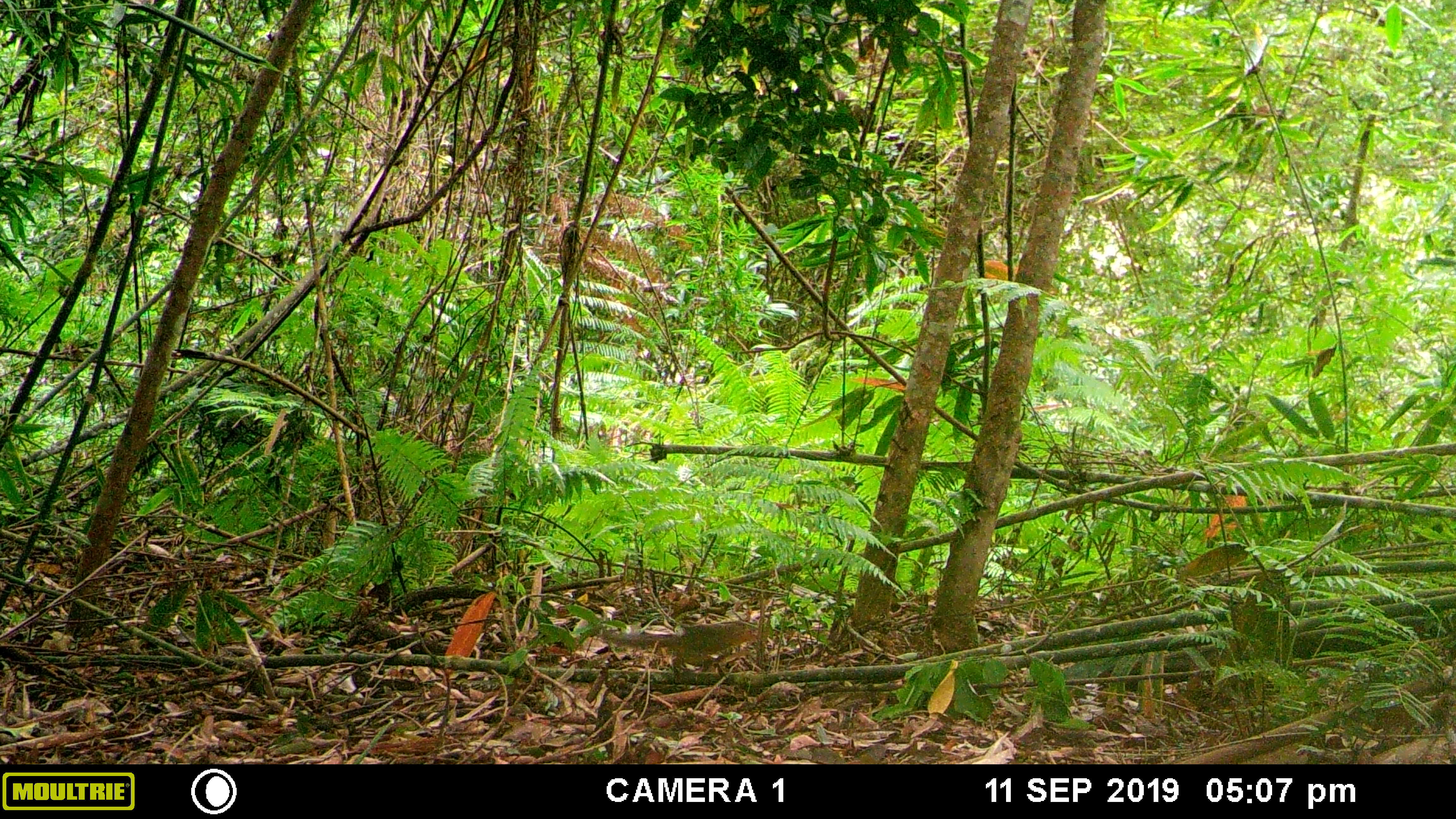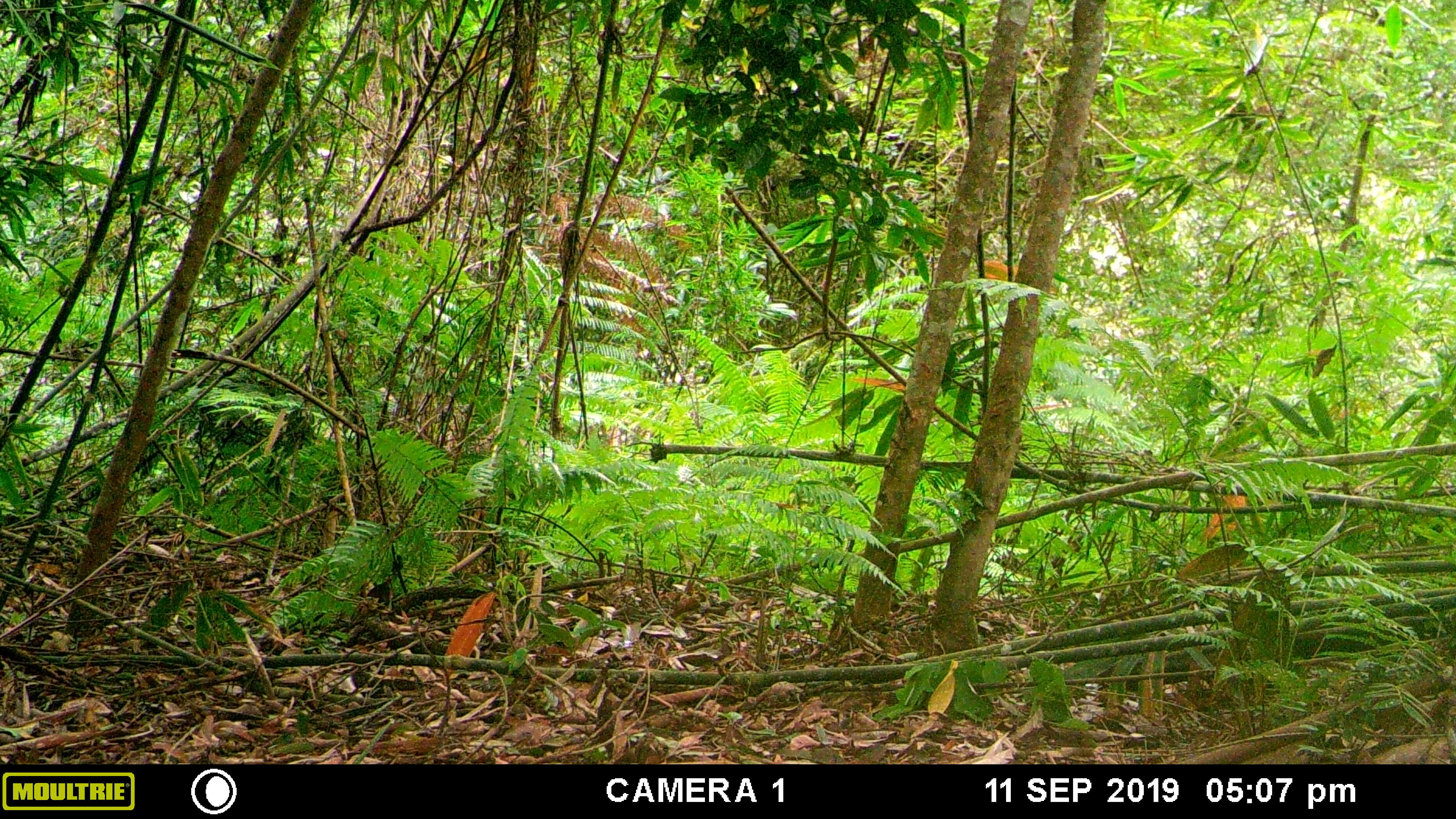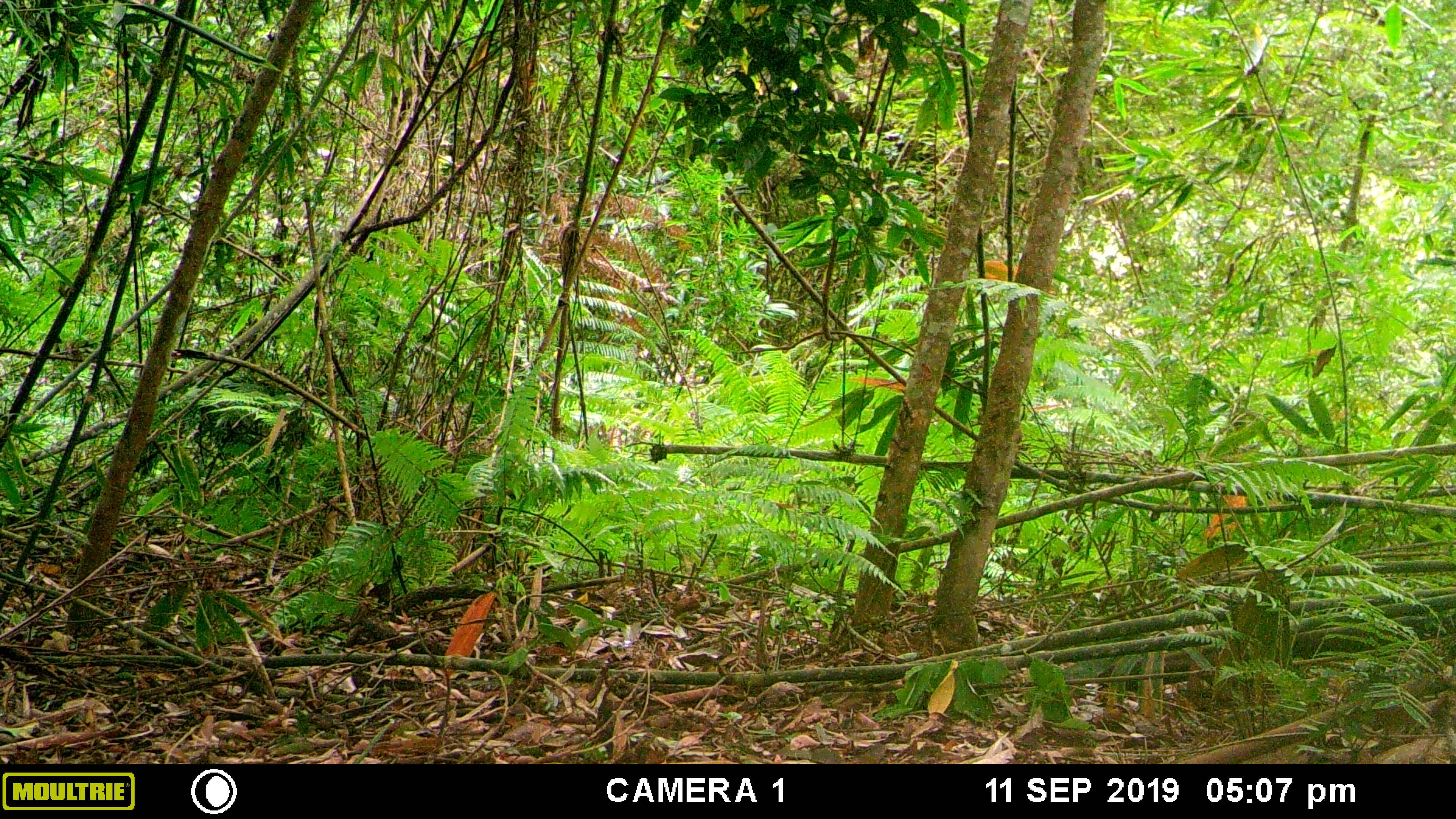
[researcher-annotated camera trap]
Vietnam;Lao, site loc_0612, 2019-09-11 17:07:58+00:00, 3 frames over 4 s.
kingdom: Animalia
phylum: Chordata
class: Mammalia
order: Rodentia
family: Sciuridae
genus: Dremomys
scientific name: Dremomys rufigenis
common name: red-cheeked squirrel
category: red cheeked squirrel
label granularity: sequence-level